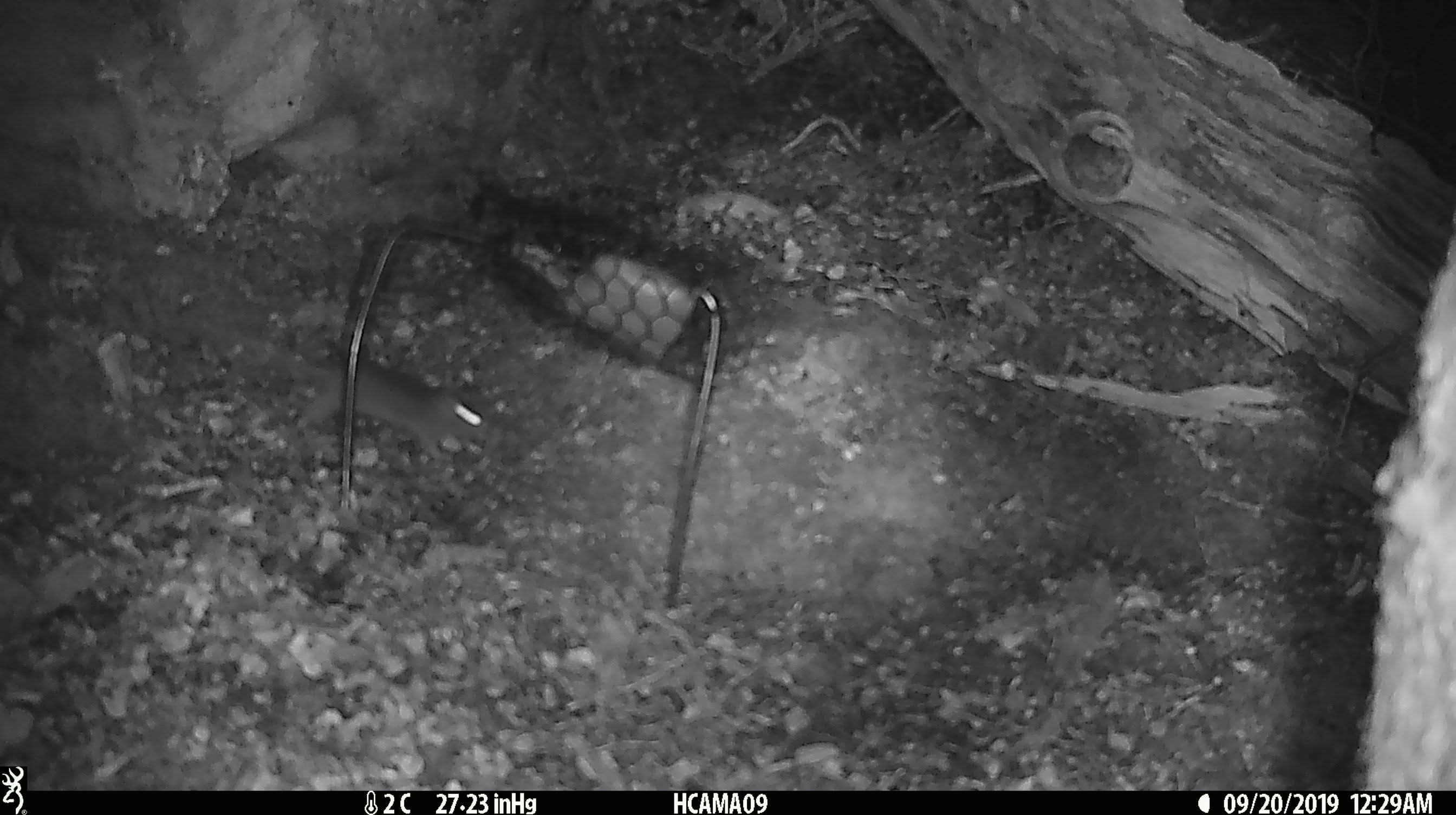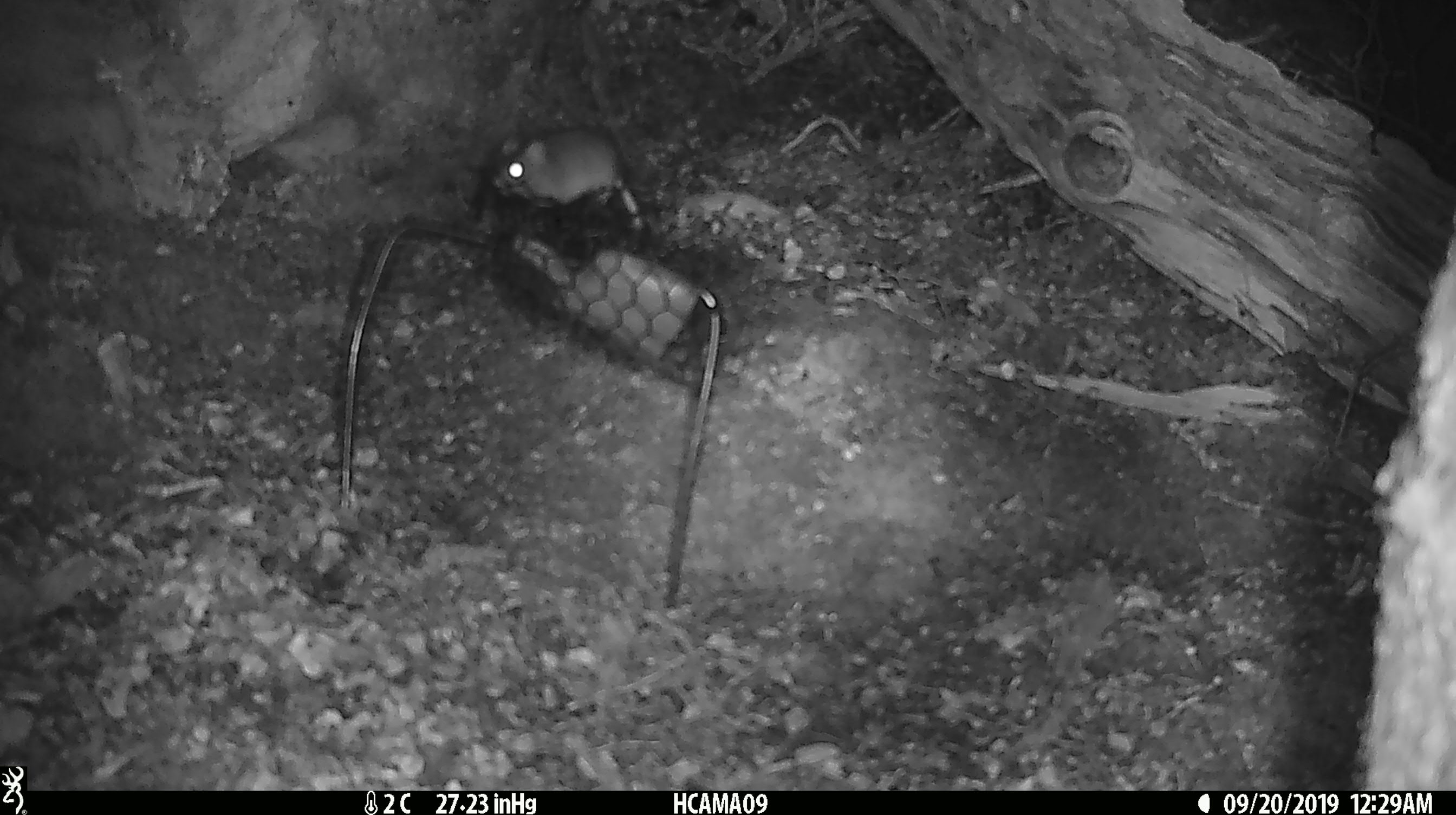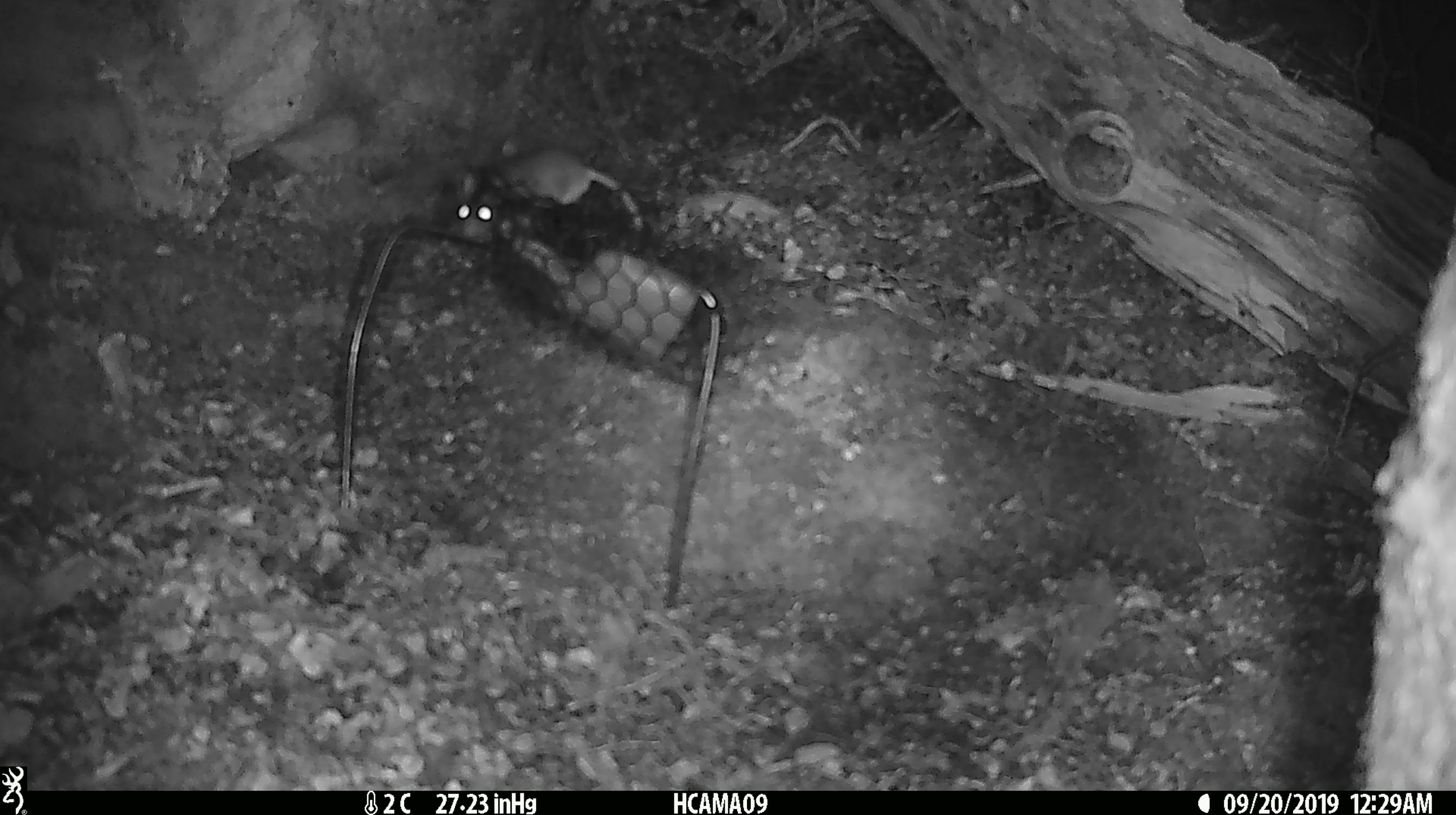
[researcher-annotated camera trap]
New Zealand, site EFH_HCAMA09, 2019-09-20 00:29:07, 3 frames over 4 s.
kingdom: Animalia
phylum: Chordata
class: Mammalia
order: Rodentia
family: Muridae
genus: Mus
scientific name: Mus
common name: mouse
Mouse (Mus).